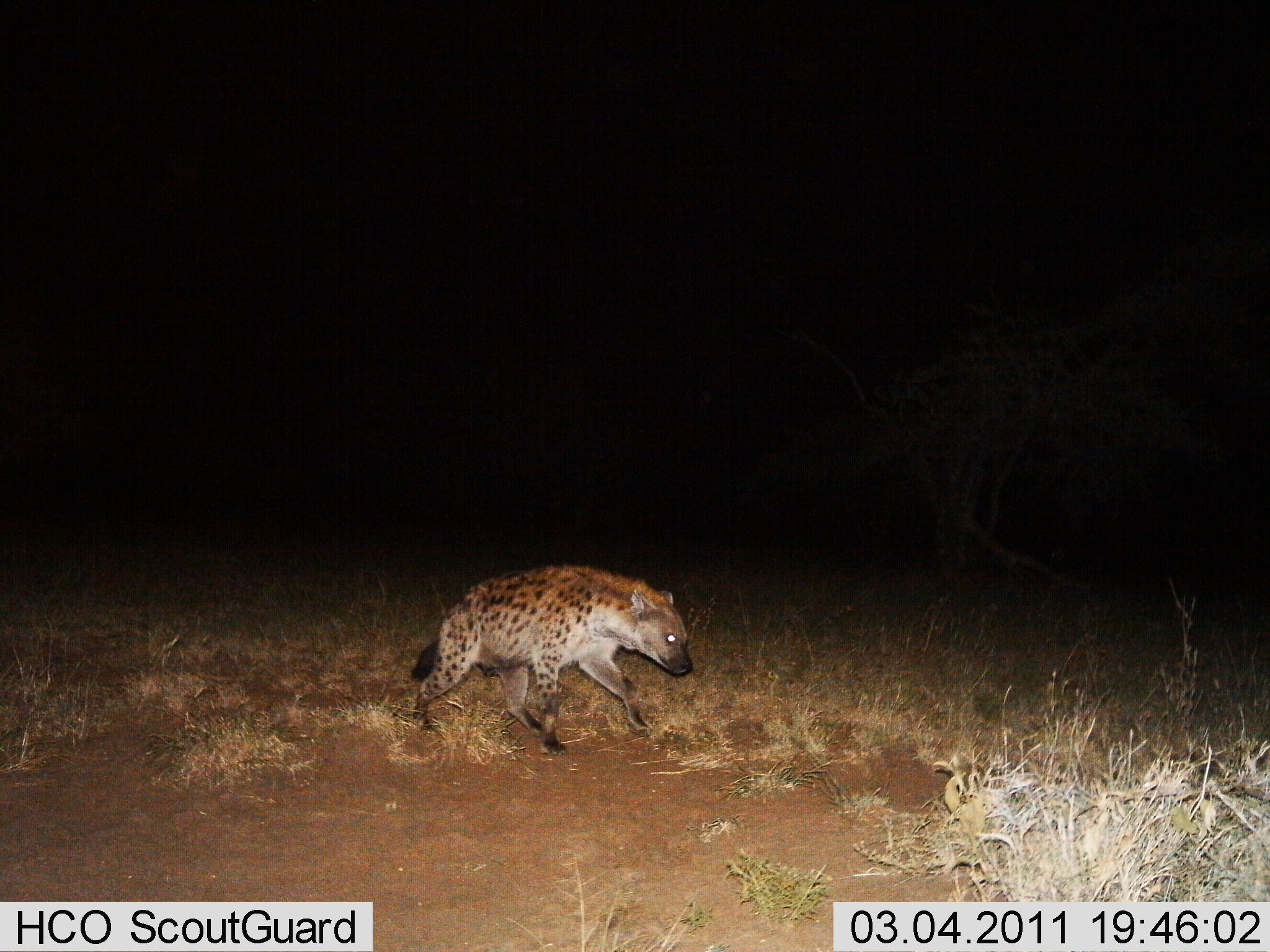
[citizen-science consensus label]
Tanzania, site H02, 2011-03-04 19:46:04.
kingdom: Animalia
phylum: Chordata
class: Mammalia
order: Carnivora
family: Hyaenidae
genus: Crocuta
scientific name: Crocuta crocuta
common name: spotted hyena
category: hyenaspotted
Hyenaspotted (spotted hyena) (Crocuta crocuta), count 1. Behavior (volunteer vote fractions): standing 10%, resting 0%, moving 100%, interacting 0%. Young present (vote fraction): 0%. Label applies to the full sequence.